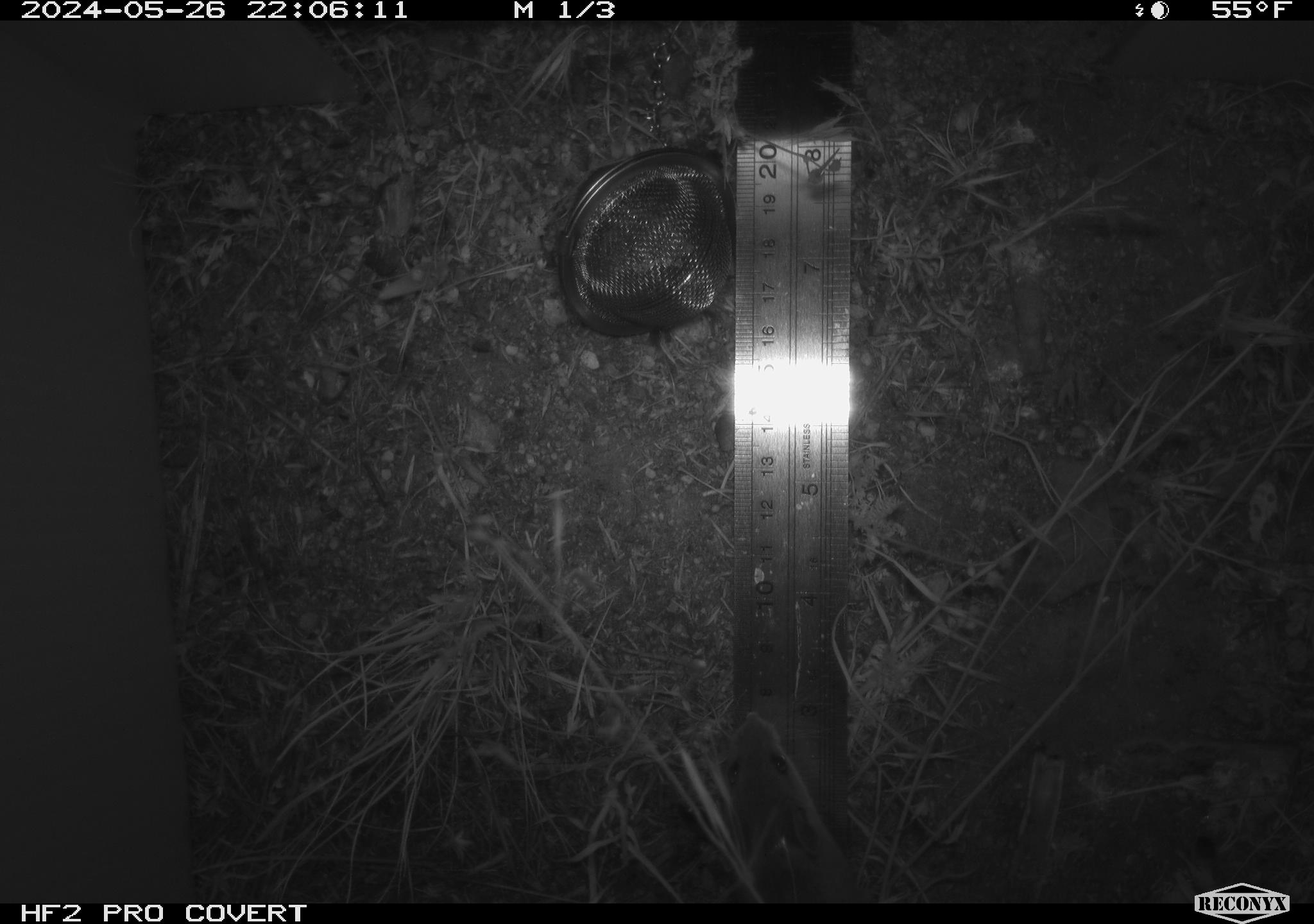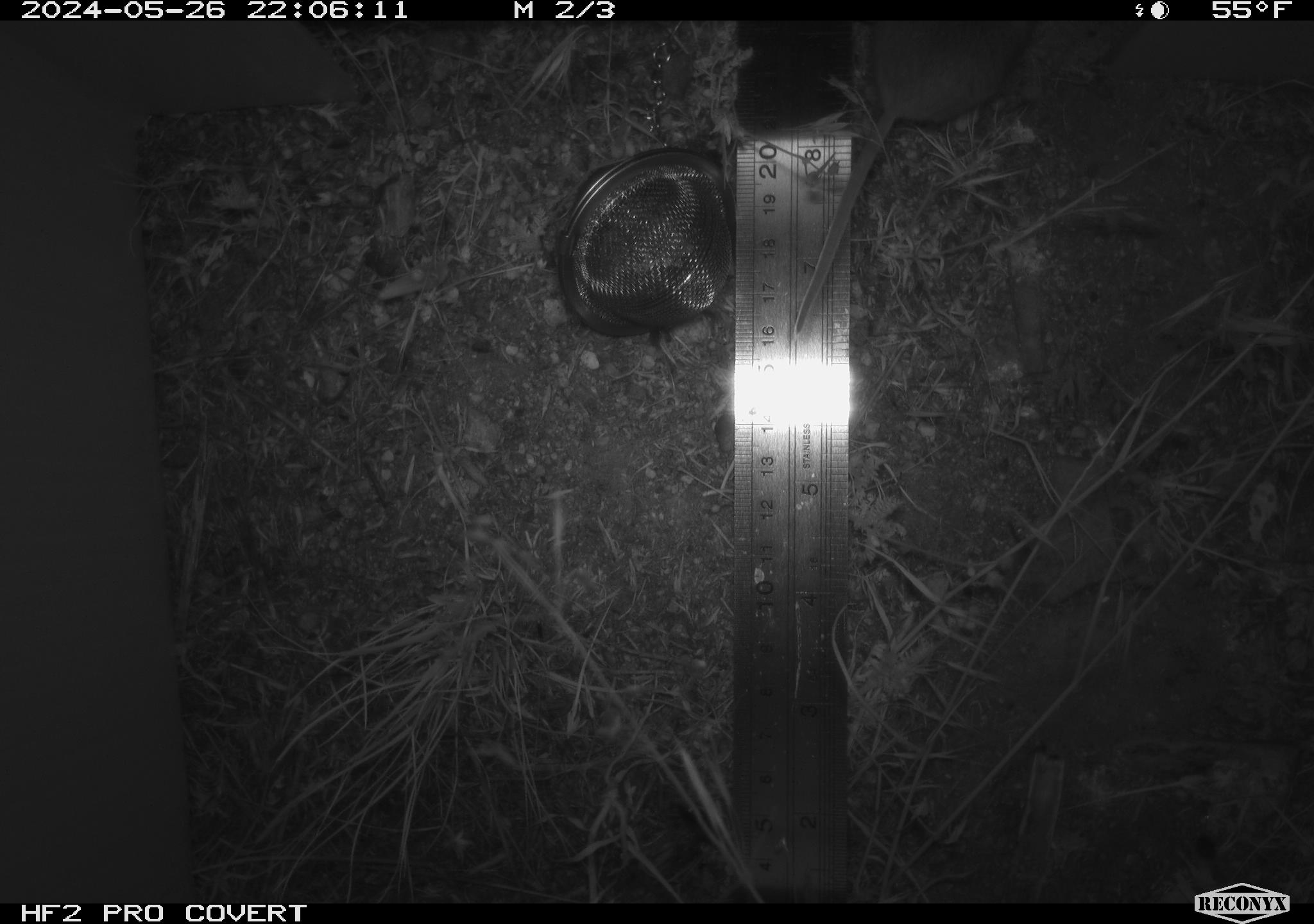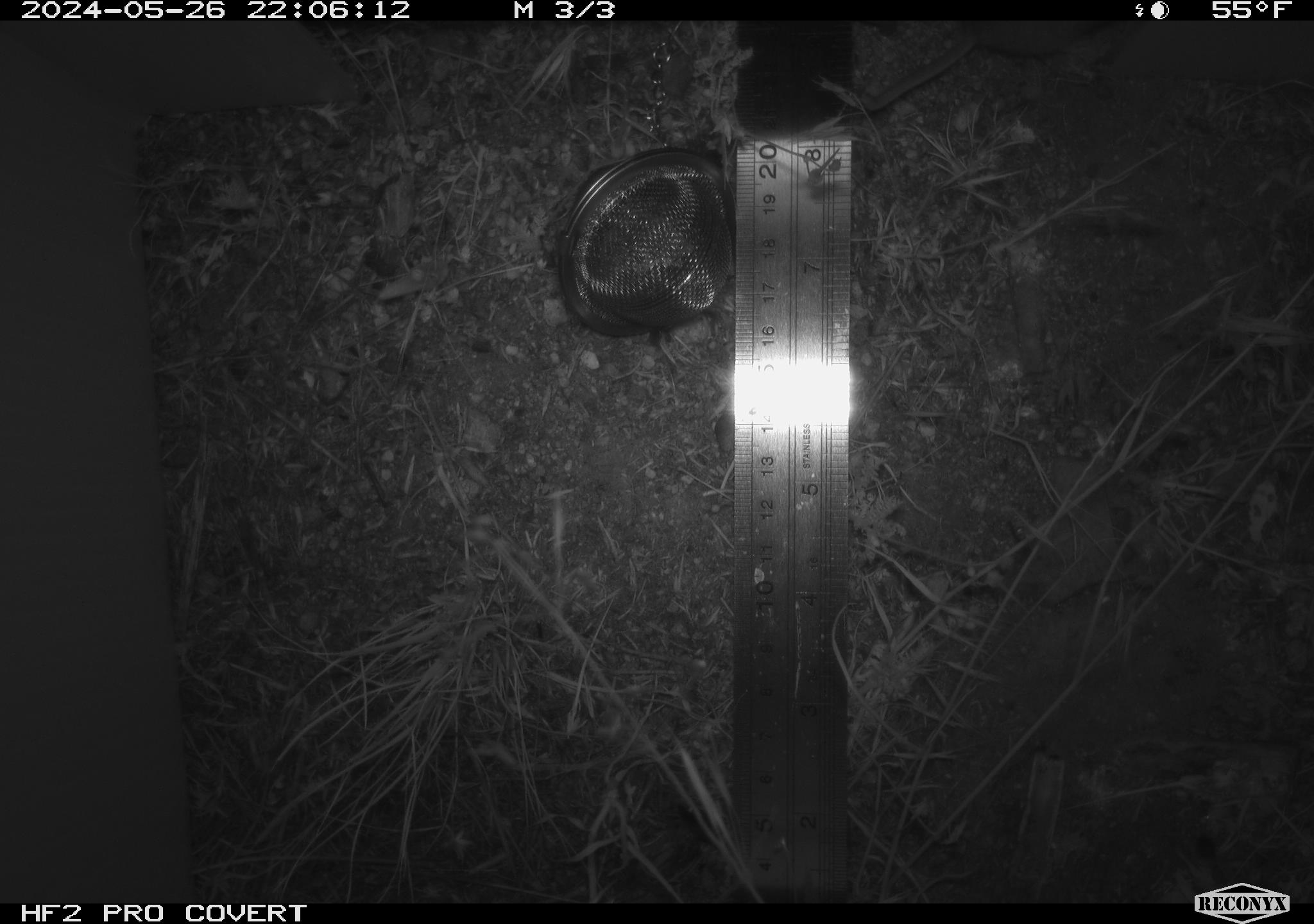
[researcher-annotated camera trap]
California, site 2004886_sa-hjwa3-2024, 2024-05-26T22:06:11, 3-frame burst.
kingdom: Animalia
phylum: Chordata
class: Mammalia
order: Rodentia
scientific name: Rodentia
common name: rodent